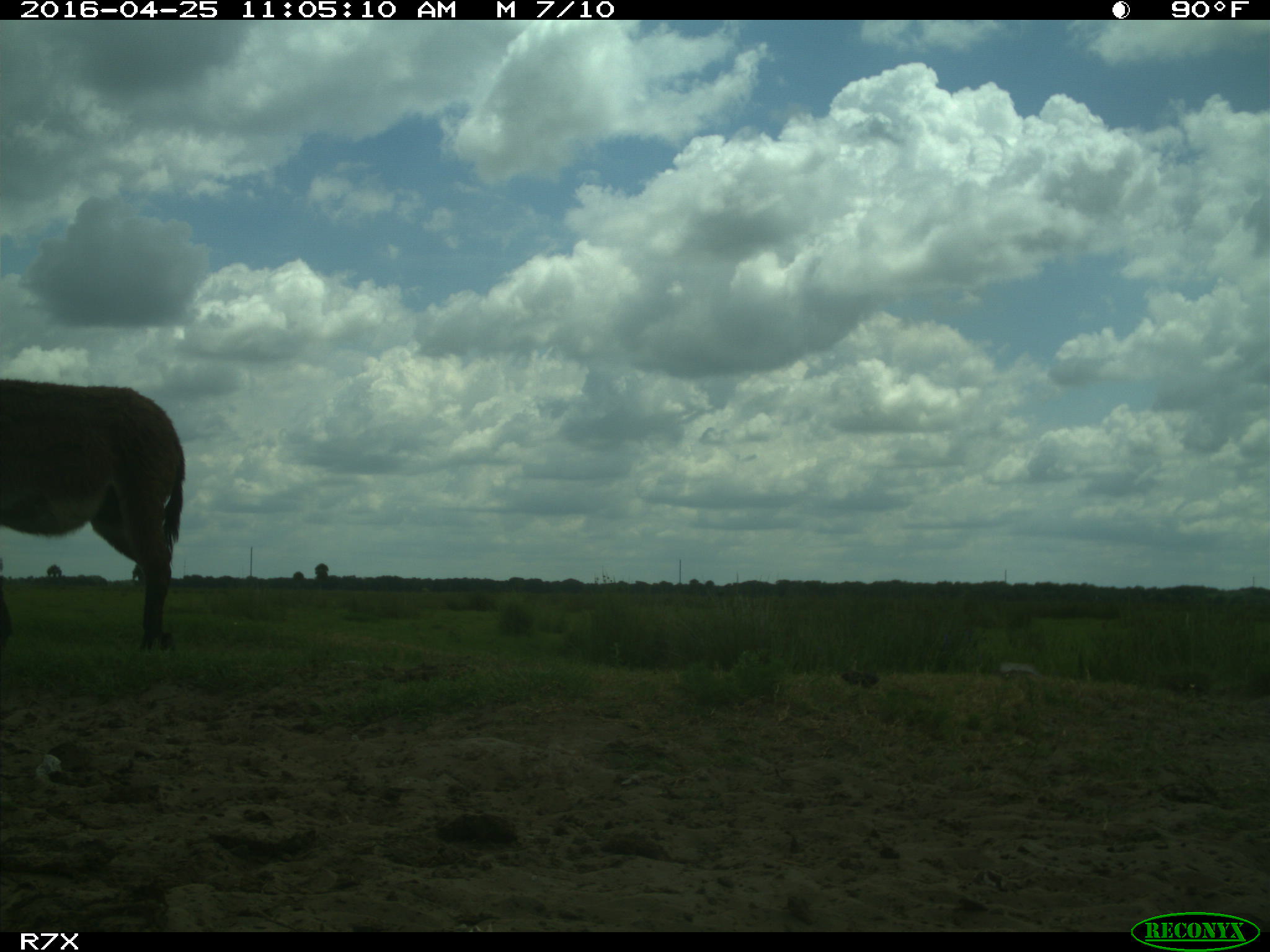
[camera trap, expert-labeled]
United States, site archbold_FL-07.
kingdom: Animalia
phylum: Chordata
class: Mammalia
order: Artiodactyla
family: Bovidae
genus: Bos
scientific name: Bos taurus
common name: domestic cow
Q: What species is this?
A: Bos taurus (domestic cow).